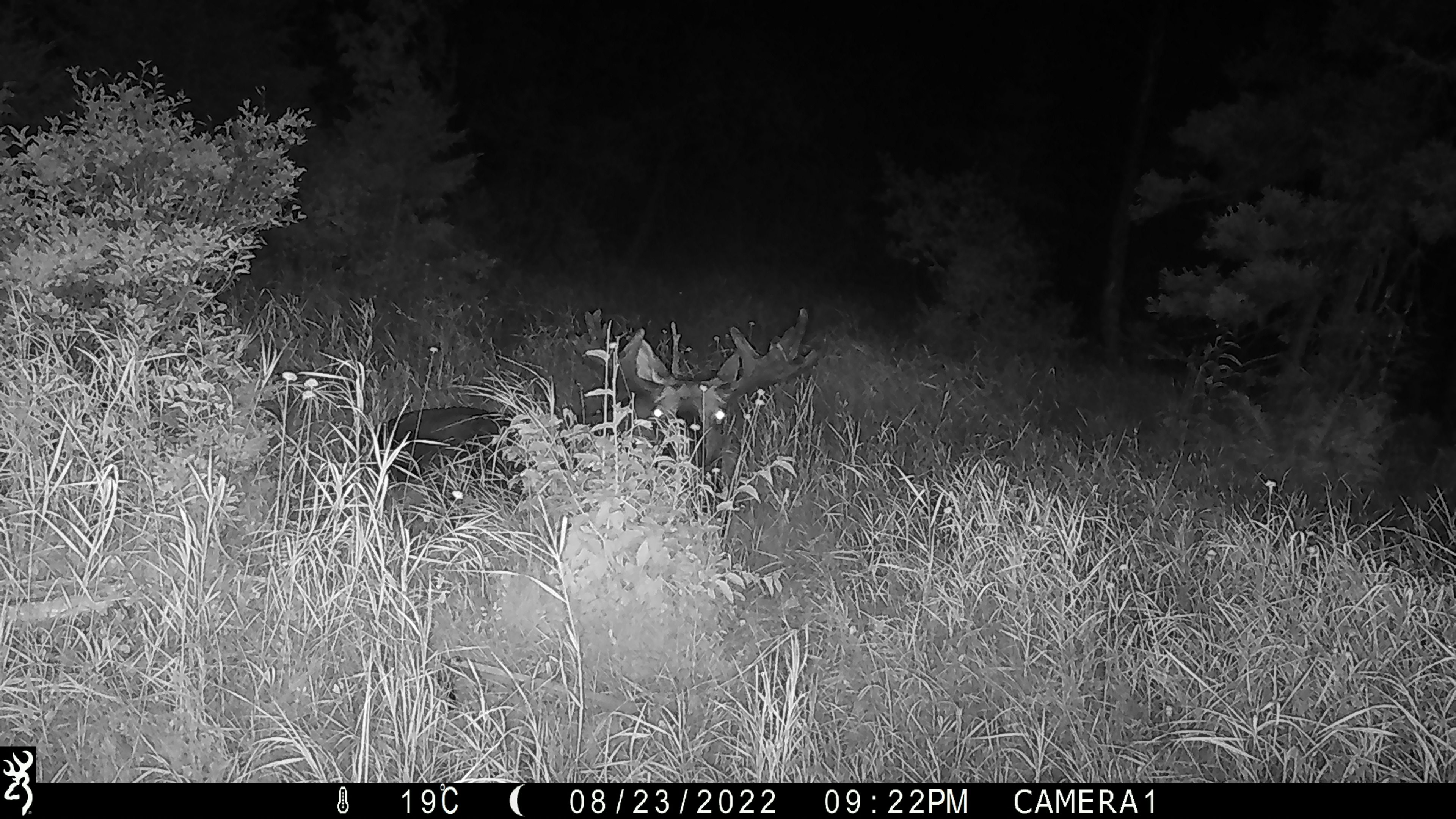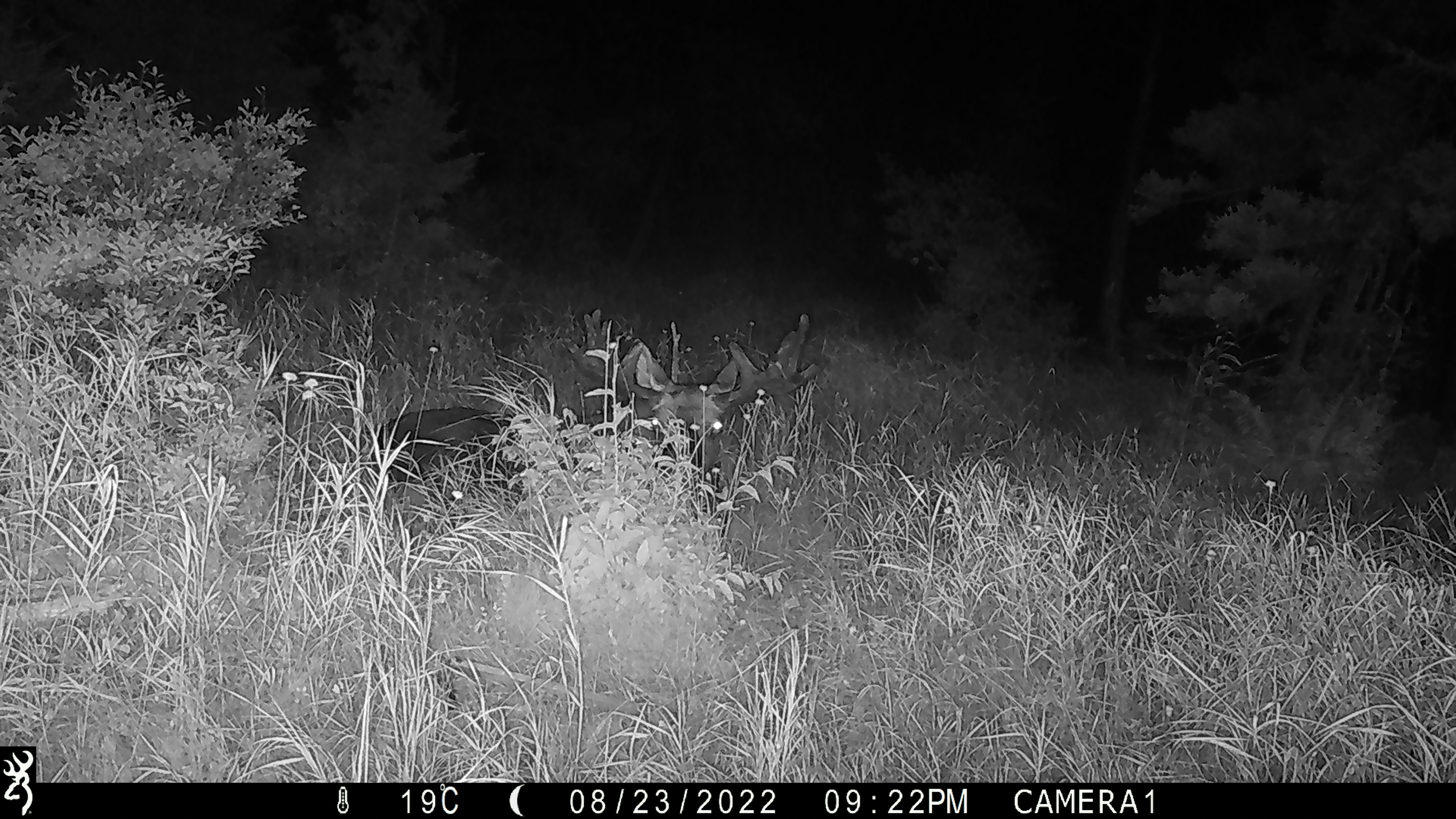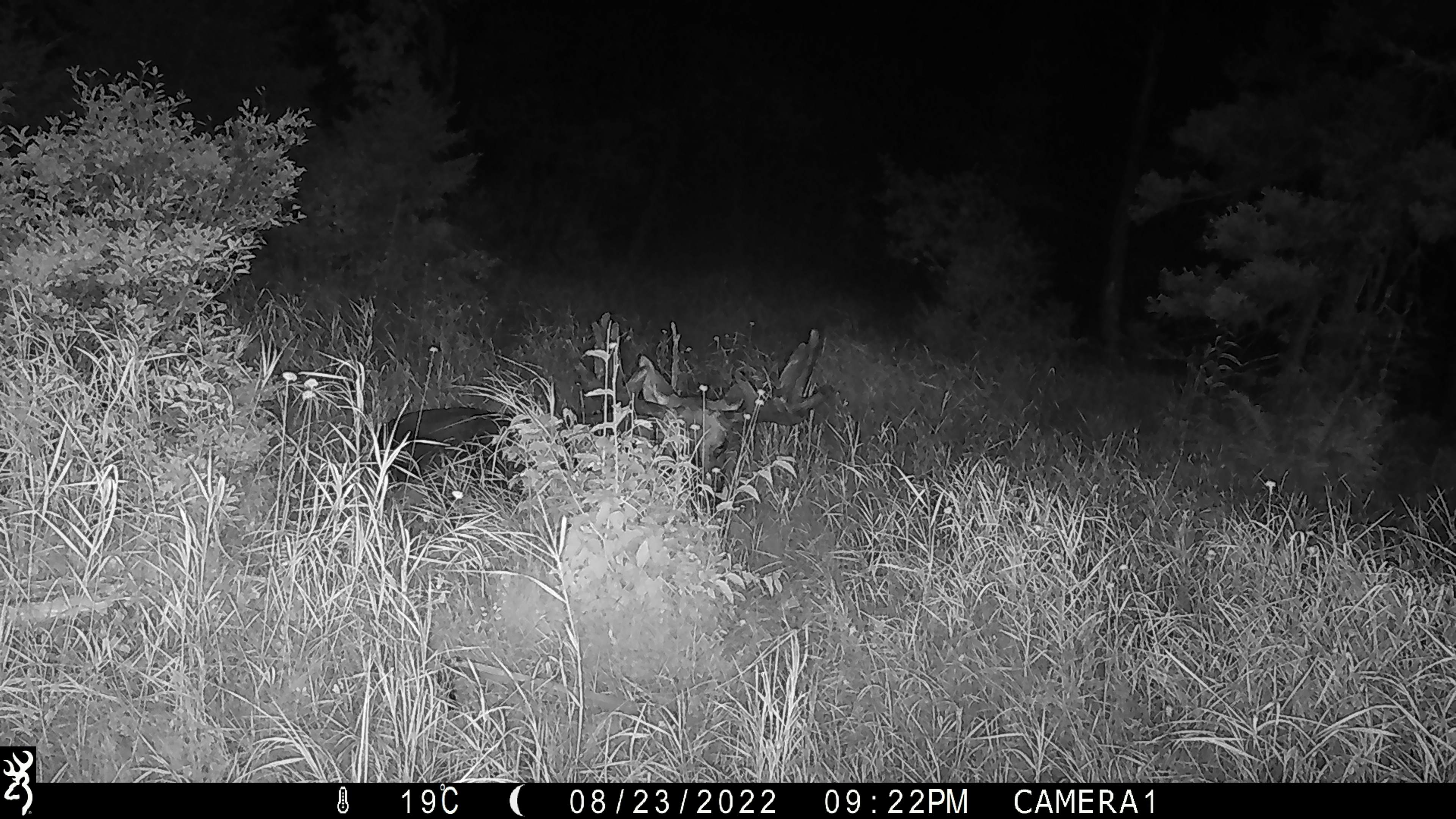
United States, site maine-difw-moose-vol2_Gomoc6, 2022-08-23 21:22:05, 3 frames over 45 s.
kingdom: Animalia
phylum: Chordata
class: Mammalia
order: Artiodactyla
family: Cervidae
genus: Alces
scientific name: Alces alces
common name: moose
Moose (Alces alces).